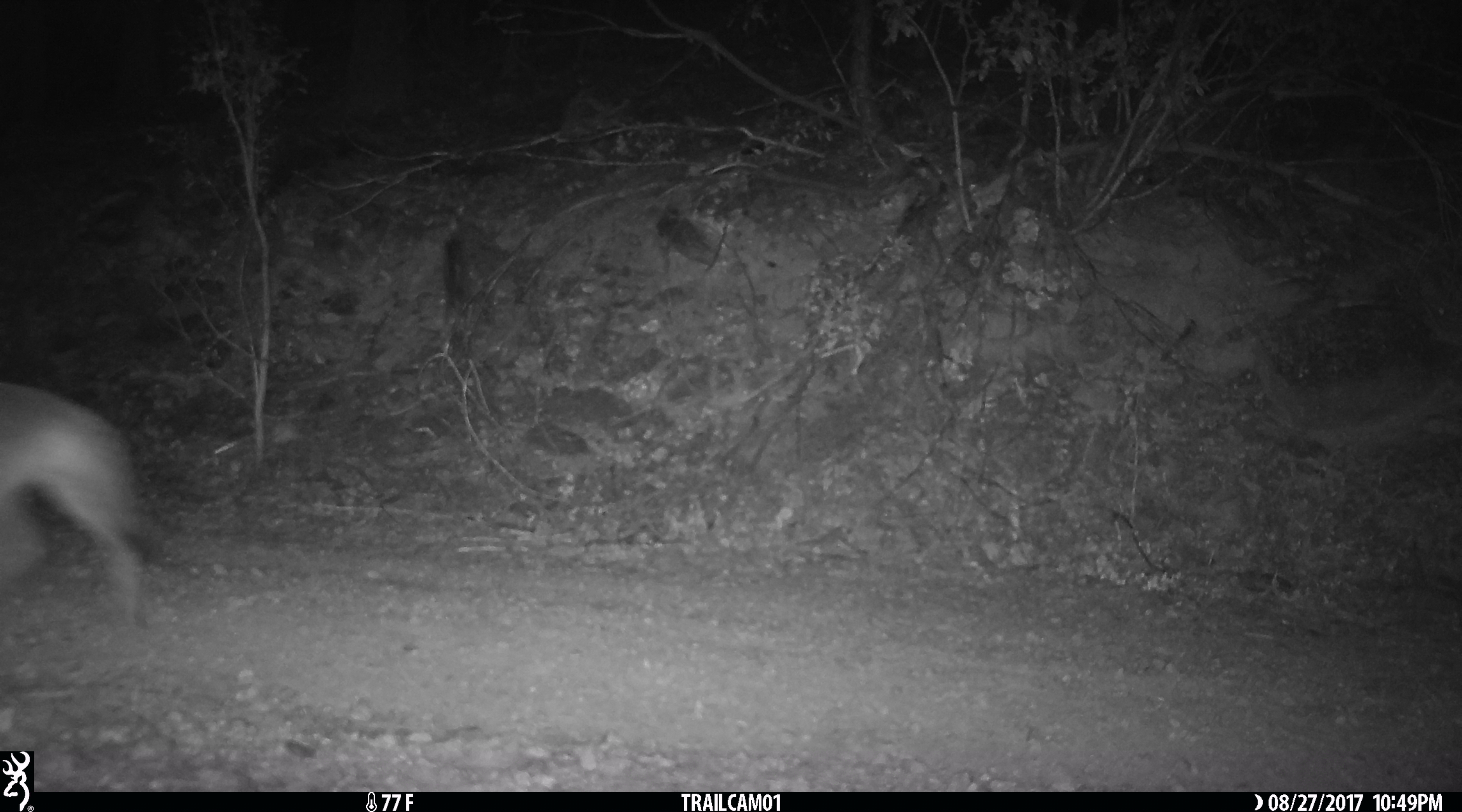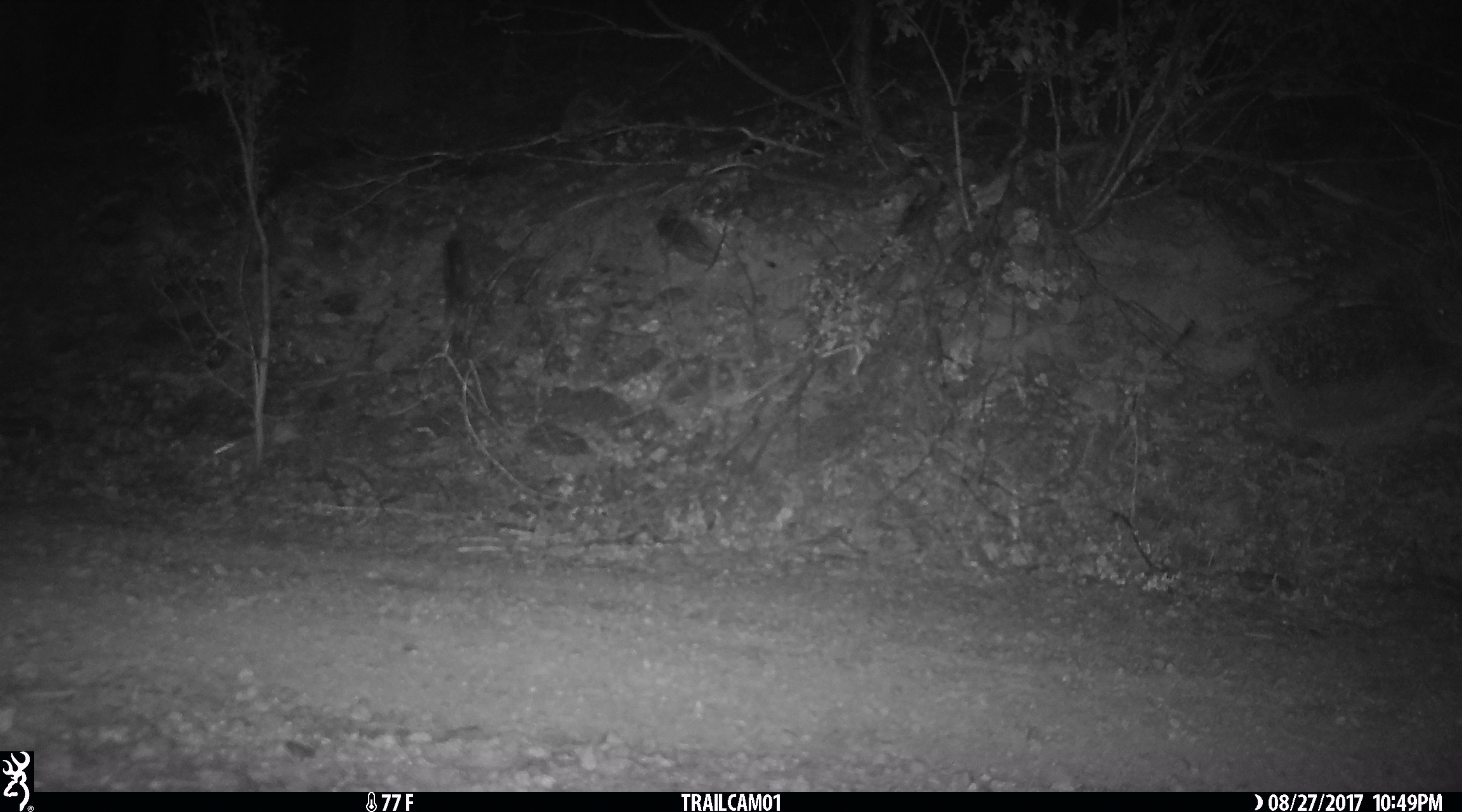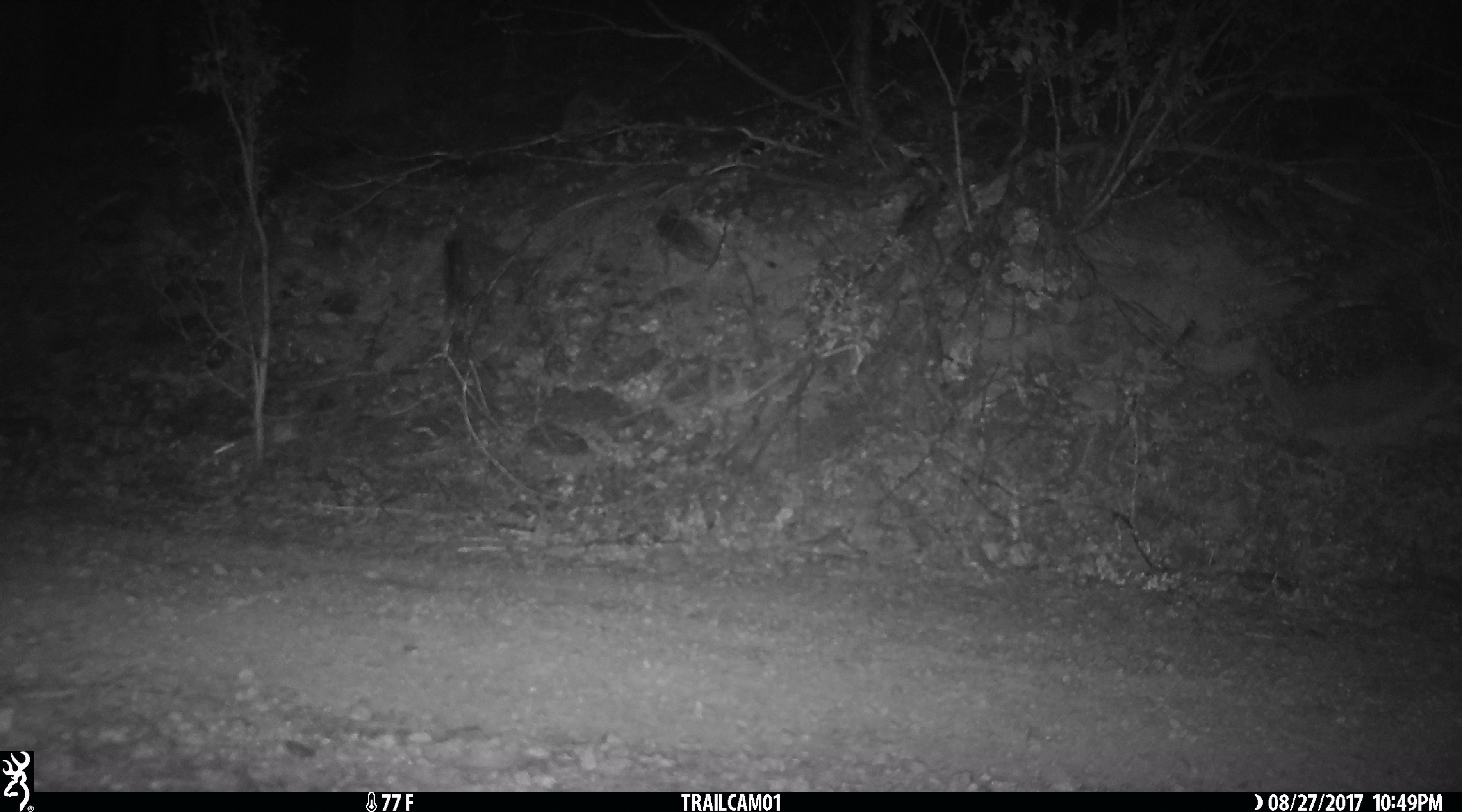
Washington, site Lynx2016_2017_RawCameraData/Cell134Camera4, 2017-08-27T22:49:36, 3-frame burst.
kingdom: Animalia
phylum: Chordata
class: Mammalia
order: Carnivora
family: Canidae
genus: Canis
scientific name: Canis latrans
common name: coyote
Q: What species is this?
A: Canis latrans (coyote).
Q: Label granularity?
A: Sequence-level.